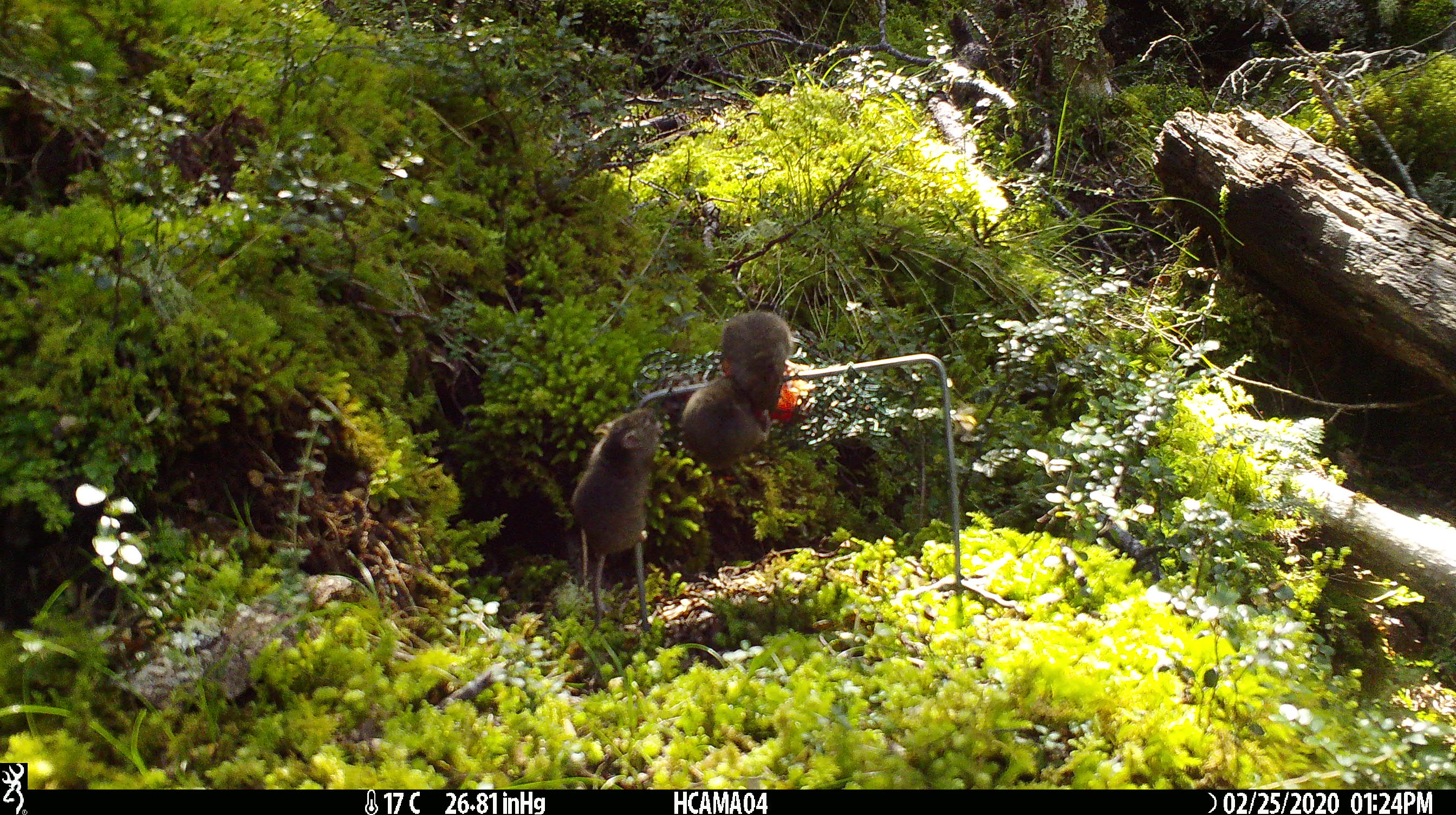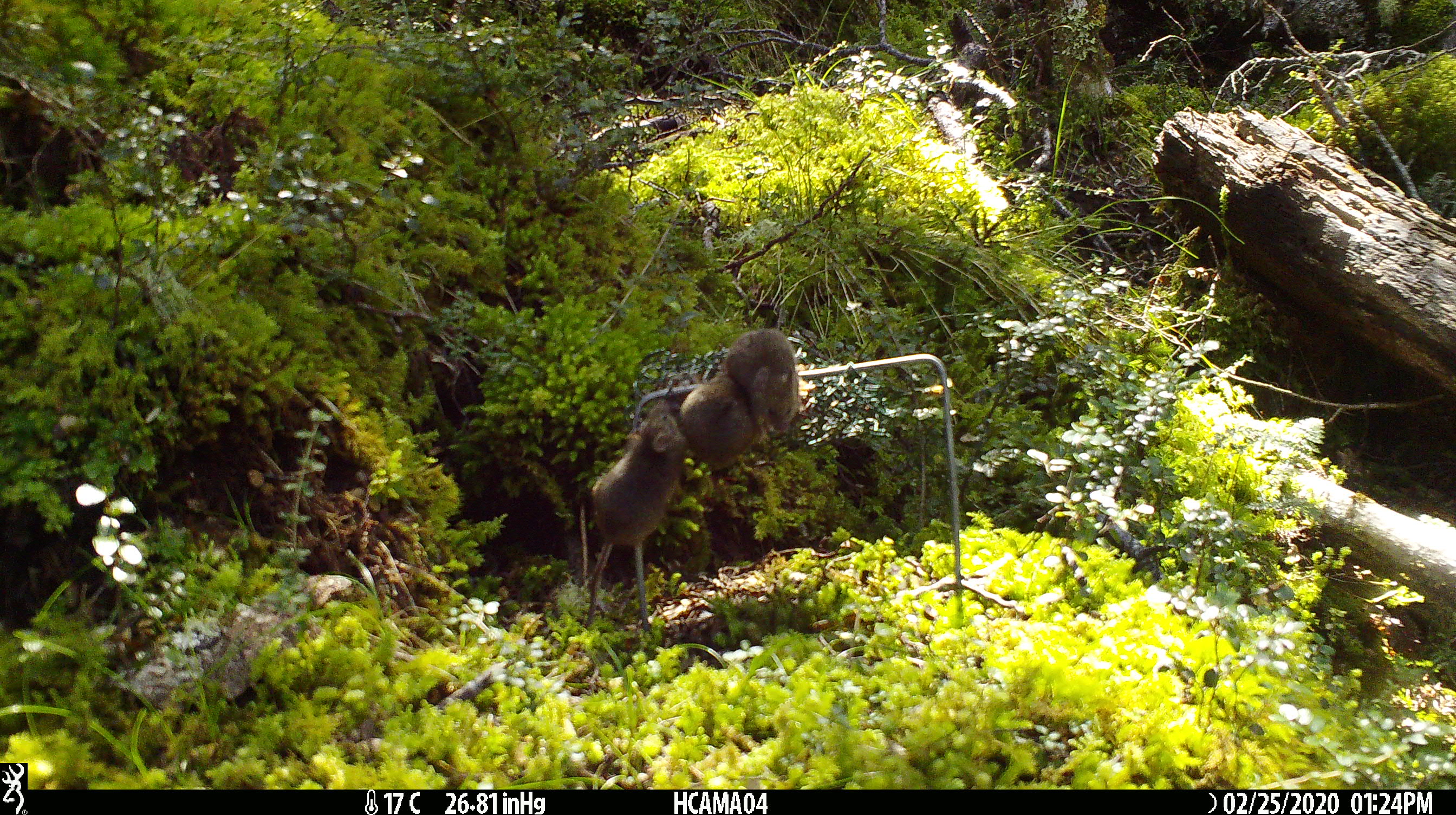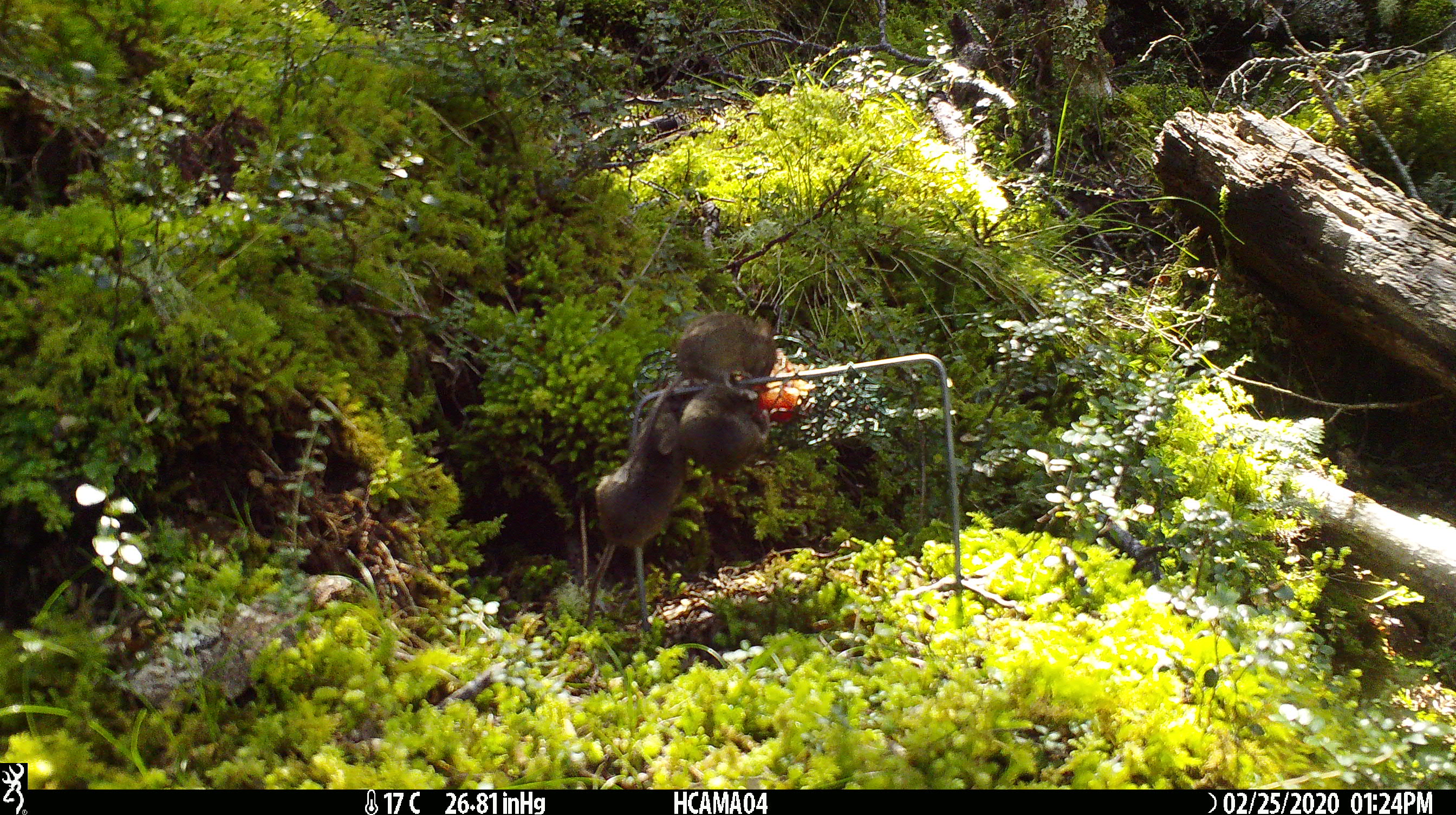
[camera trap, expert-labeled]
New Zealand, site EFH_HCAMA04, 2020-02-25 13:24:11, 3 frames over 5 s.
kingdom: Animalia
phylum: Chordata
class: Mammalia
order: Rodentia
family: Muridae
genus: Mus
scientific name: Mus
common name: mouse